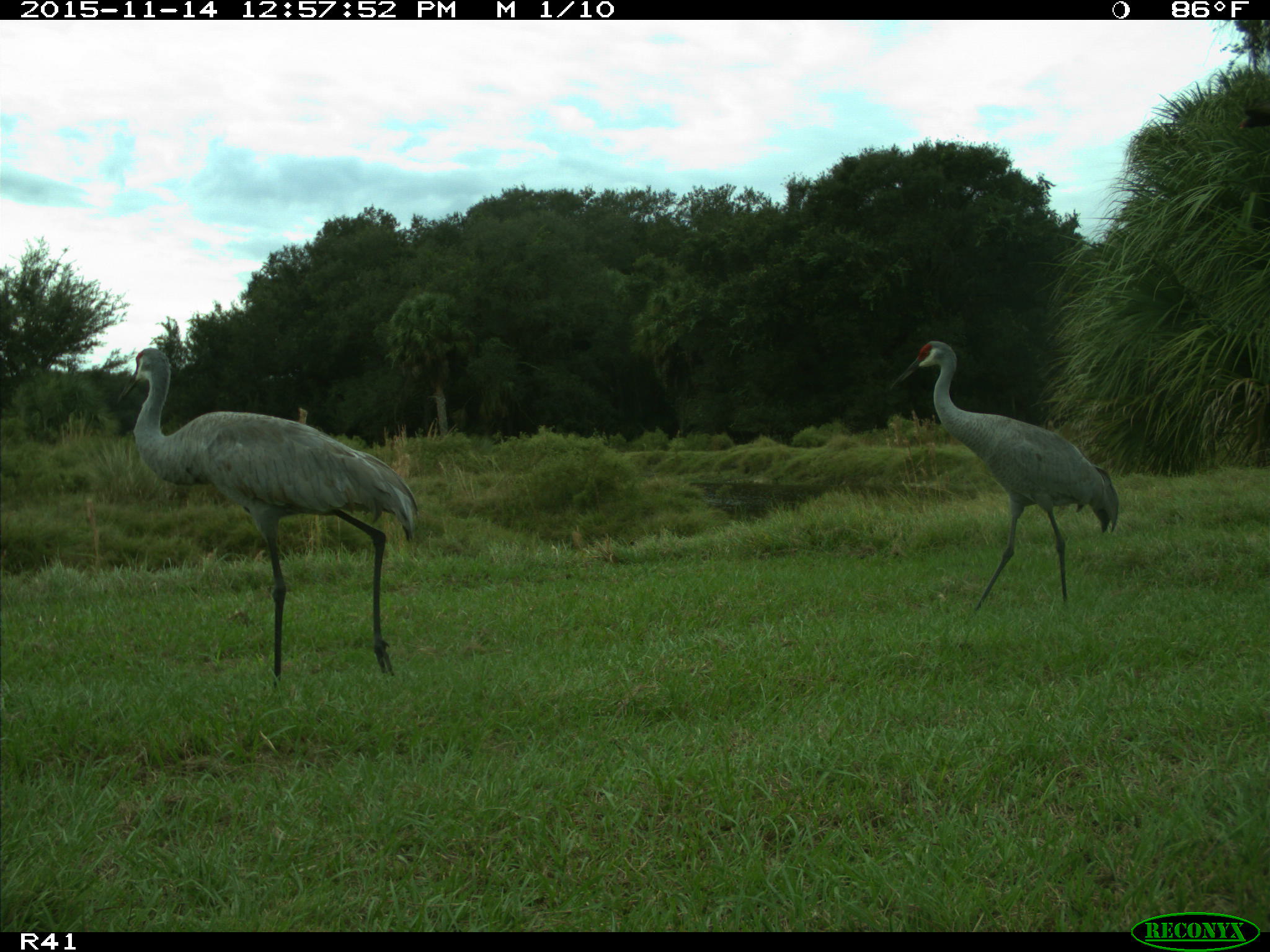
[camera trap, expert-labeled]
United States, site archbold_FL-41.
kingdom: Animalia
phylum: Chordata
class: Aves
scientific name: Aves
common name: birds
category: unidentified bird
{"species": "unidentified bird (birds) (Aves)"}